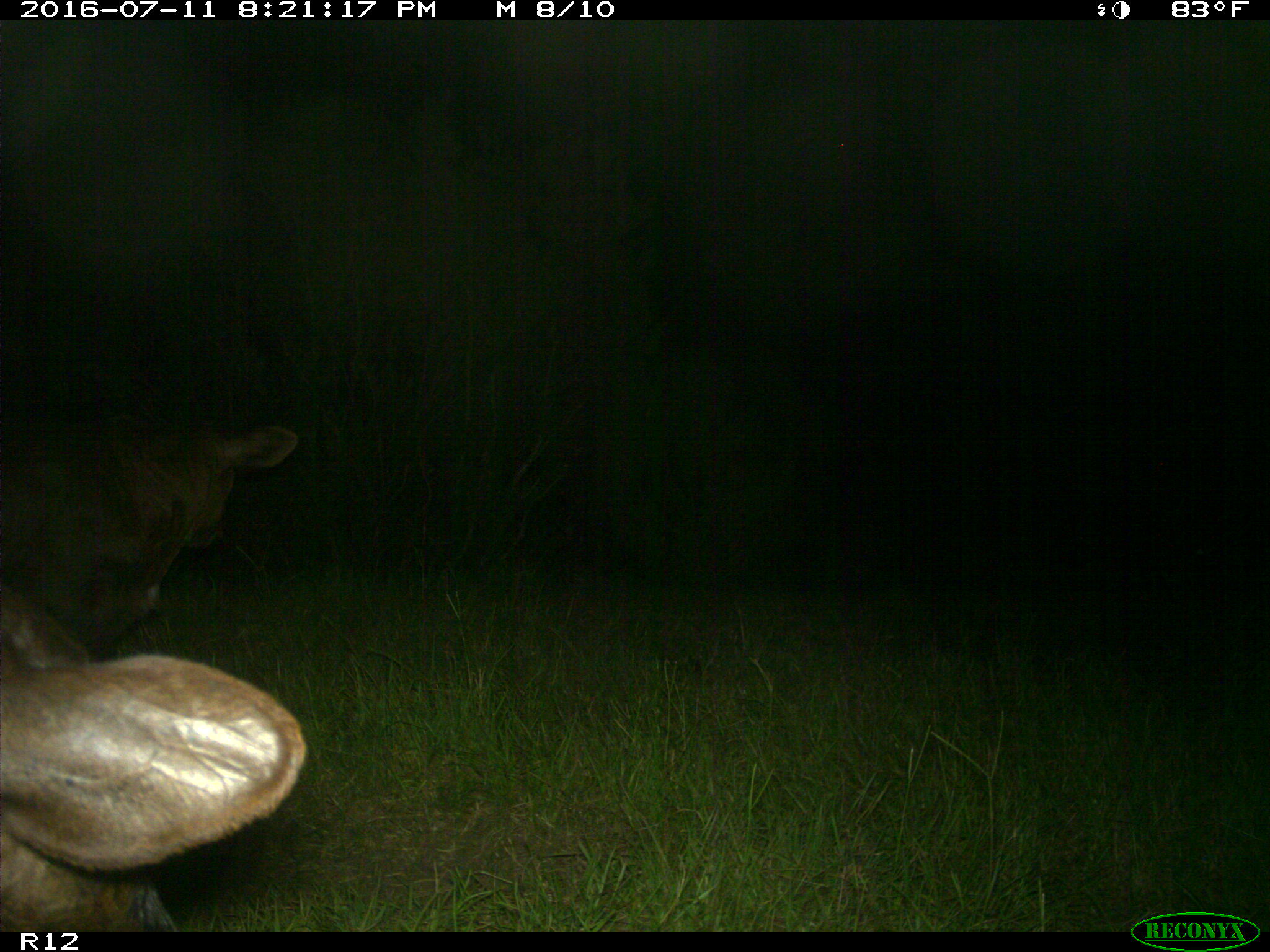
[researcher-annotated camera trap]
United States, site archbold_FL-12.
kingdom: Animalia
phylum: Chordata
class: Mammalia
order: Artiodactyla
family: Bovidae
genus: Bos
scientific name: Bos taurus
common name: domestic cow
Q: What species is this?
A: Bos taurus (domestic cow).